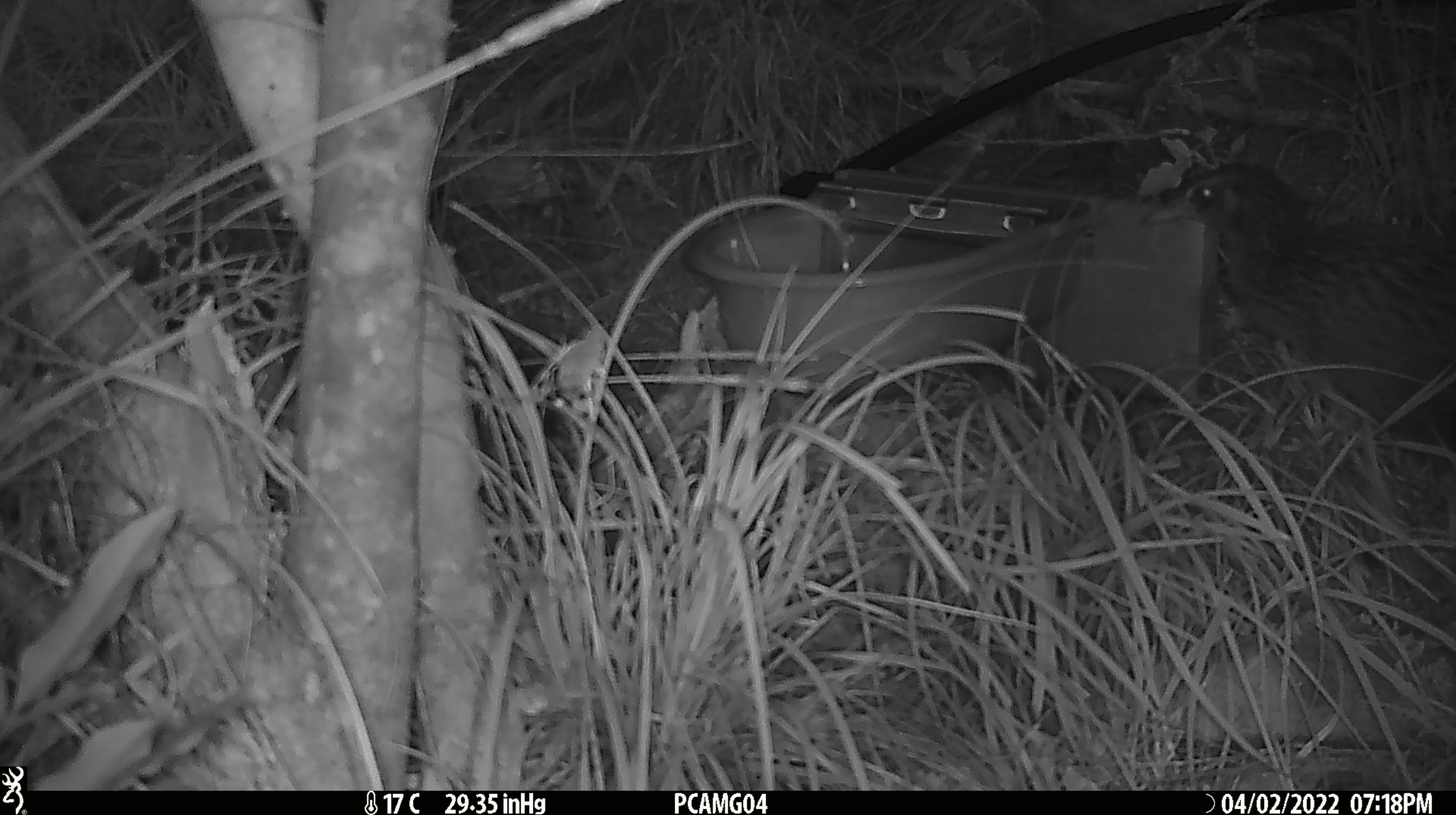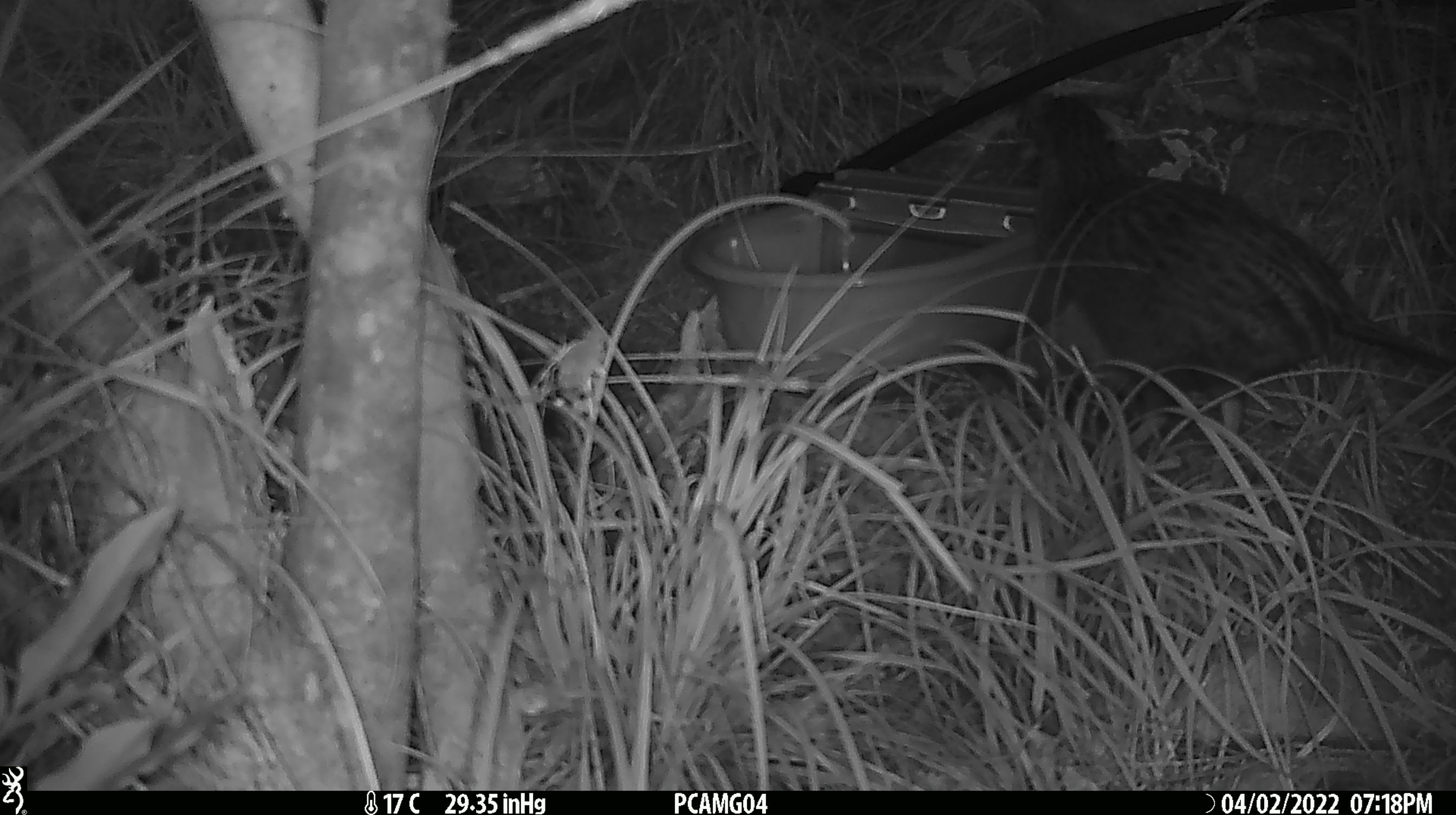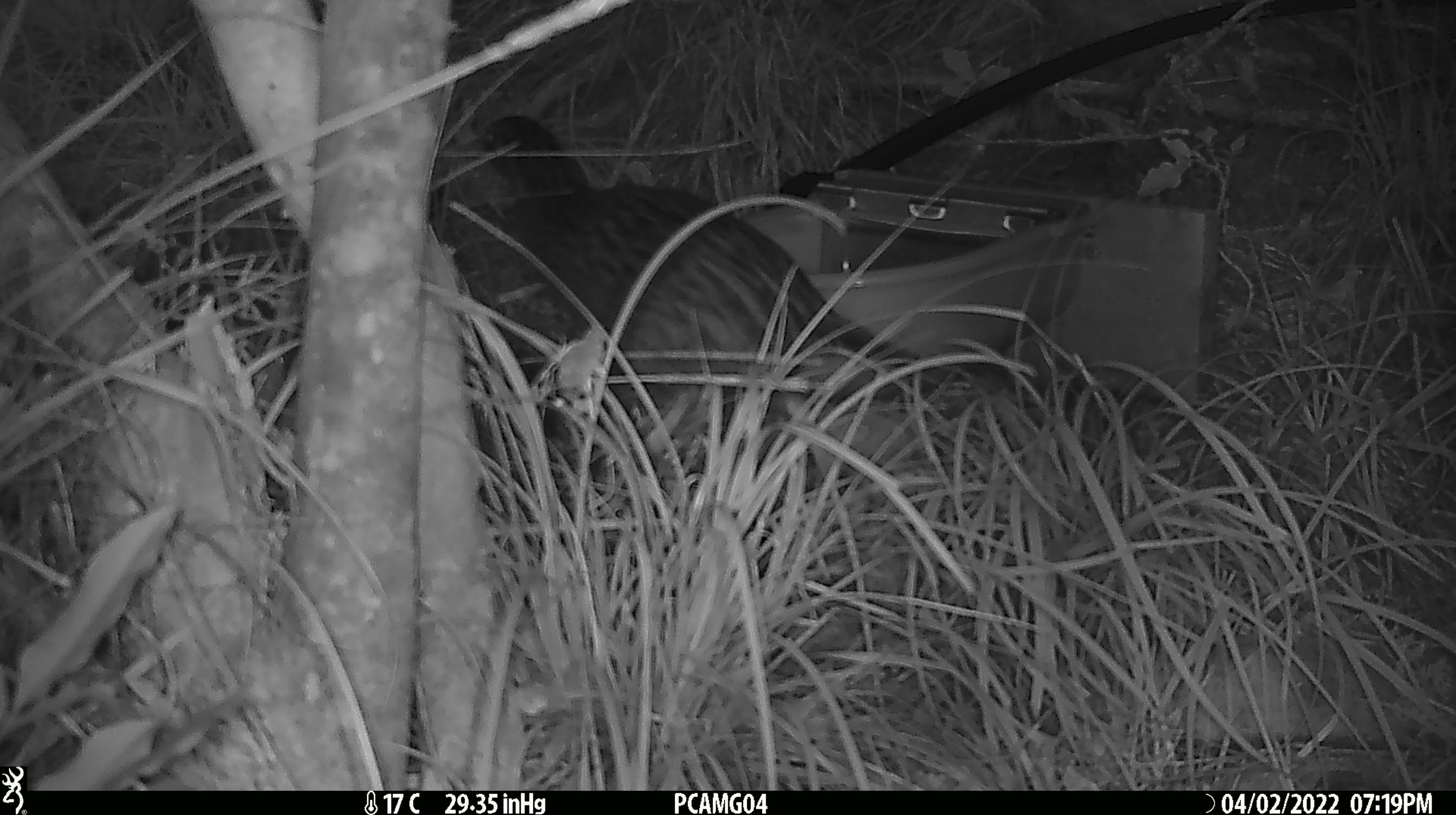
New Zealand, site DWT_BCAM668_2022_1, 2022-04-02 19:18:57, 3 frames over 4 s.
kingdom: Animalia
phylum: Chordata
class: Aves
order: Gruiformes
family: Rallidae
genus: Gallirallus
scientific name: Gallirallus australis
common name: weka